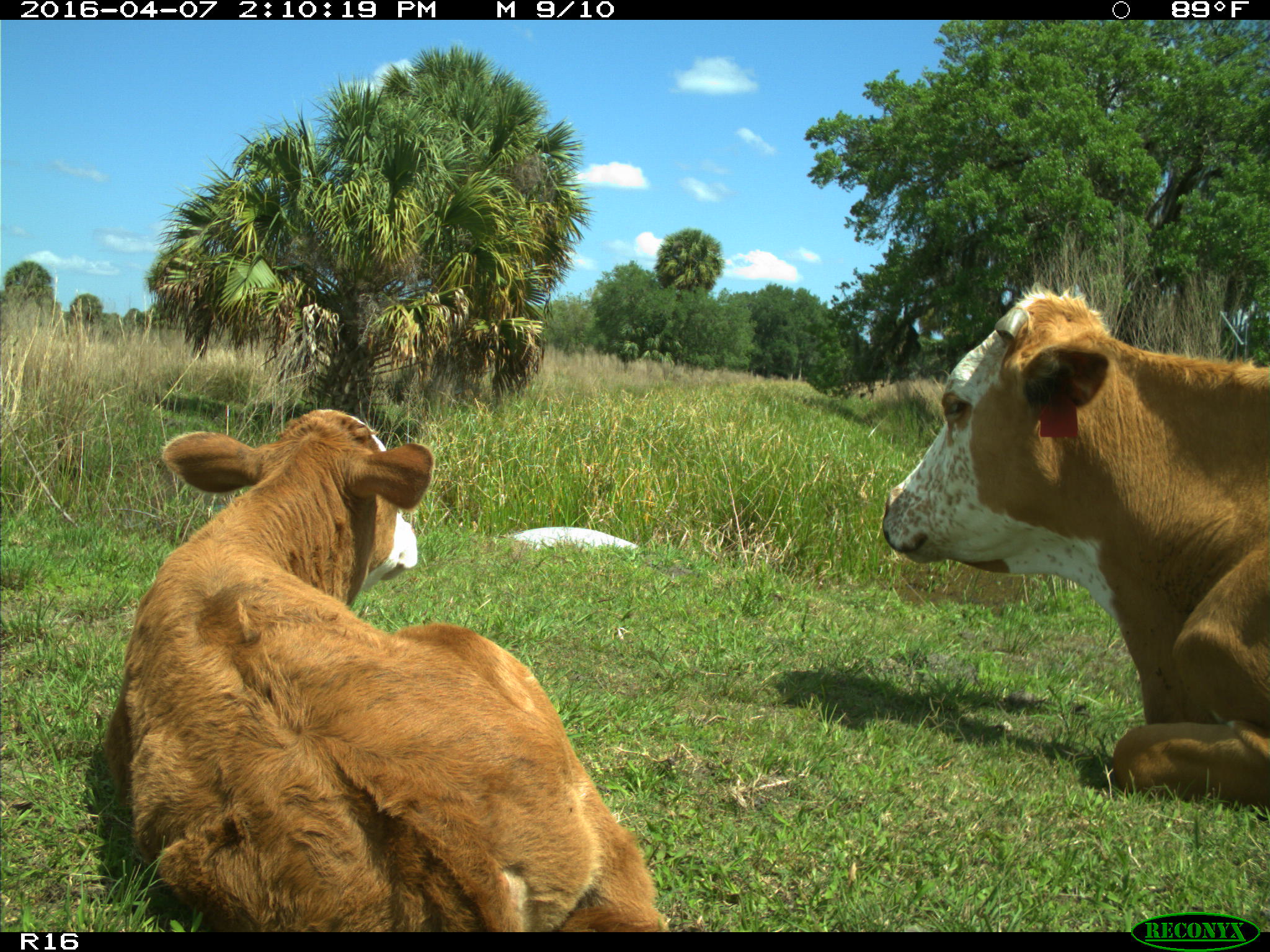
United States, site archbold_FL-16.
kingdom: Animalia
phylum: Chordata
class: Mammalia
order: Artiodactyla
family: Bovidae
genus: Bos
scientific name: Bos taurus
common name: domestic cow